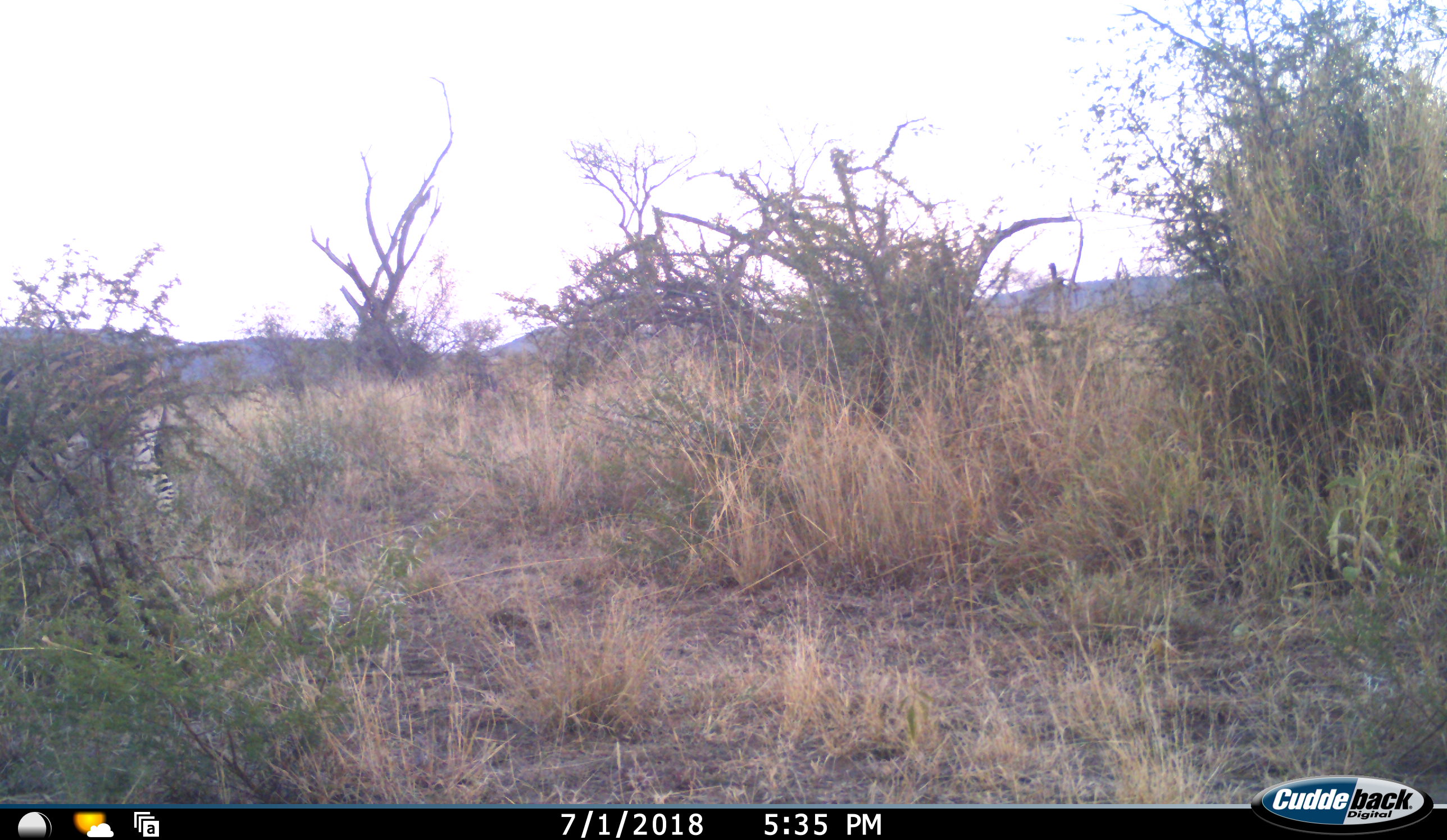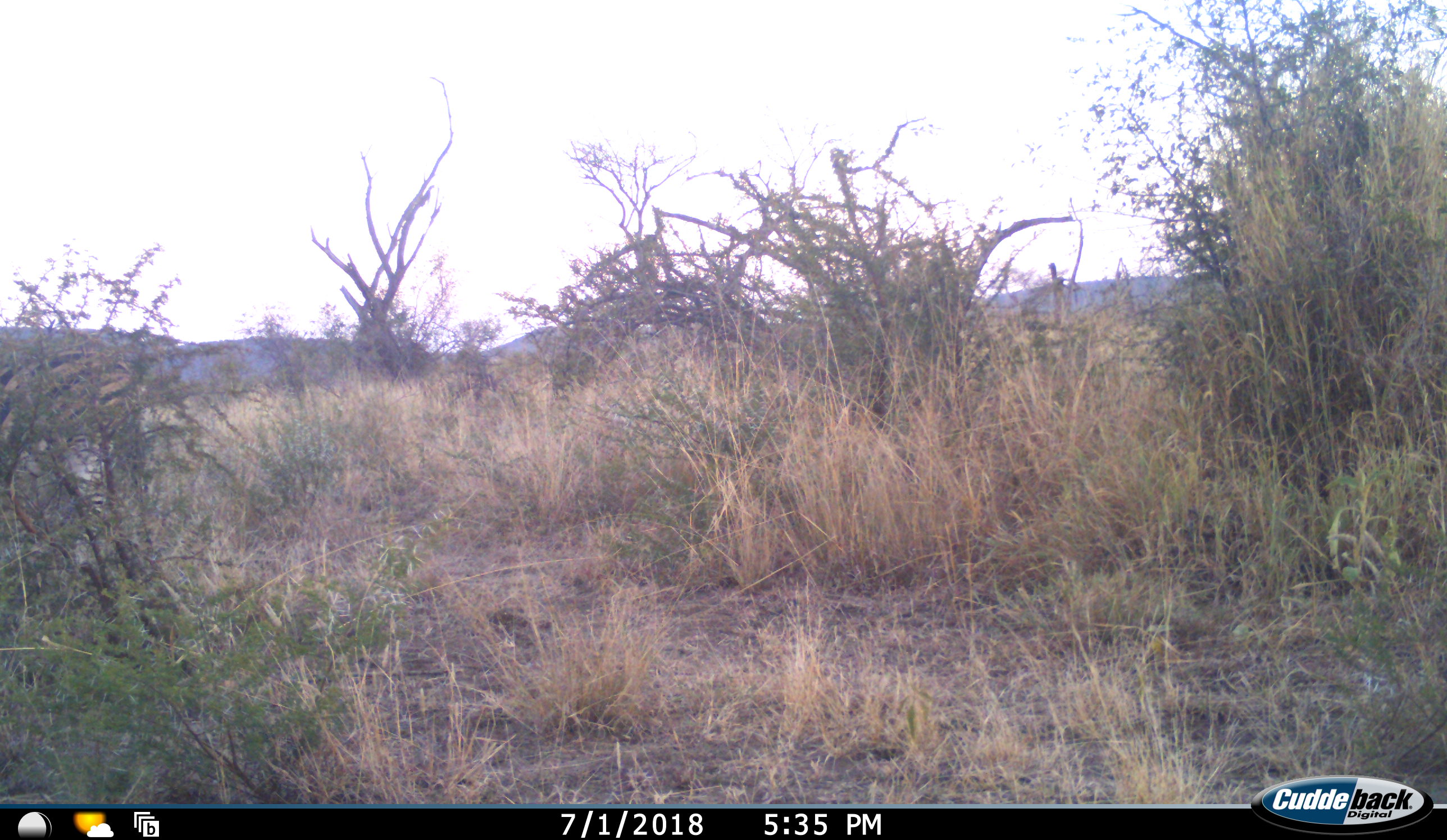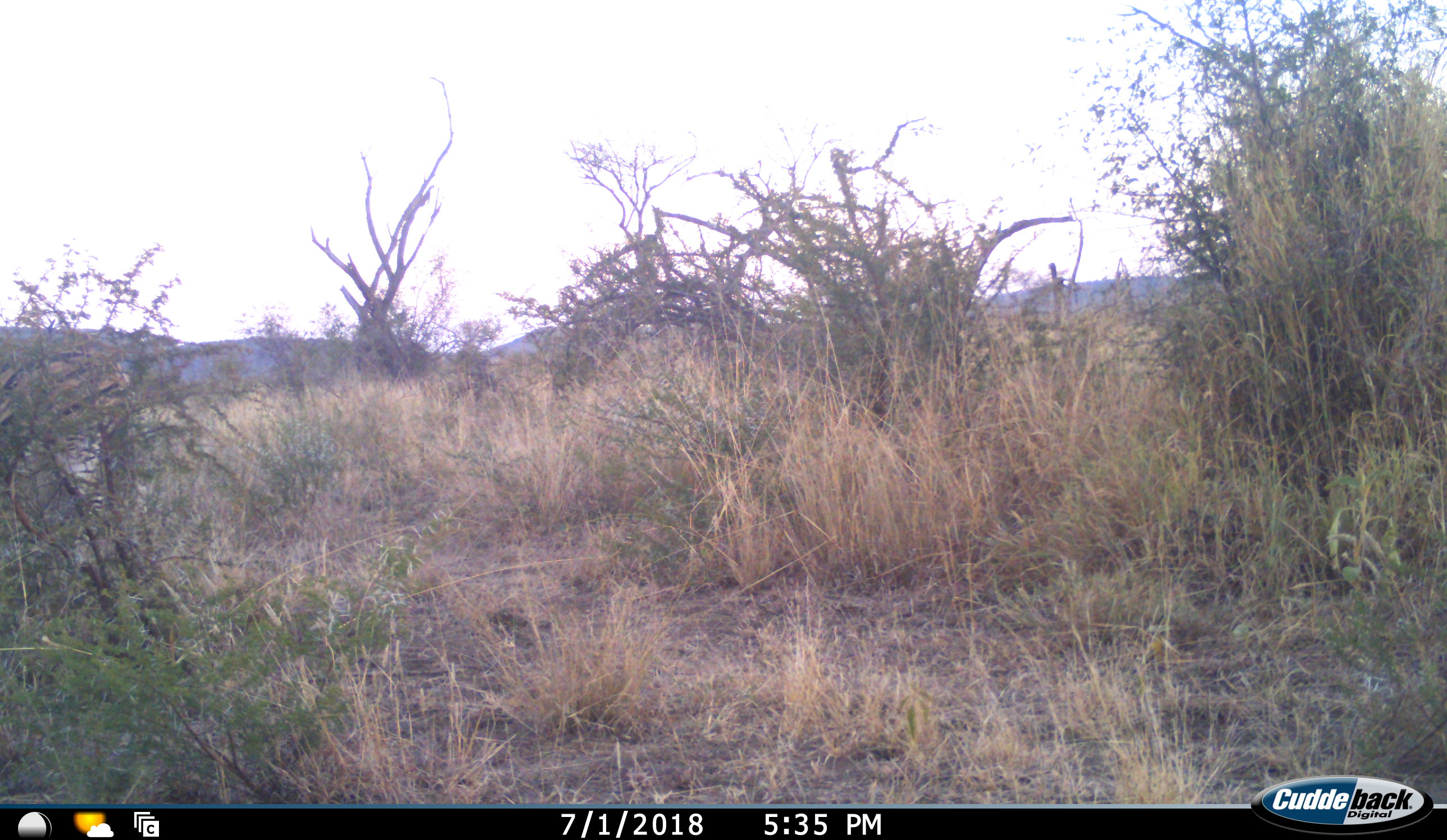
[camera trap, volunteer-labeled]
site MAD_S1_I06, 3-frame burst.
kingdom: Animalia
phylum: Chordata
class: Mammalia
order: Perissodactyla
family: Equidae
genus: Equus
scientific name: Equus quagga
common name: plains zebra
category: zebraplains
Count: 1.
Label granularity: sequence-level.